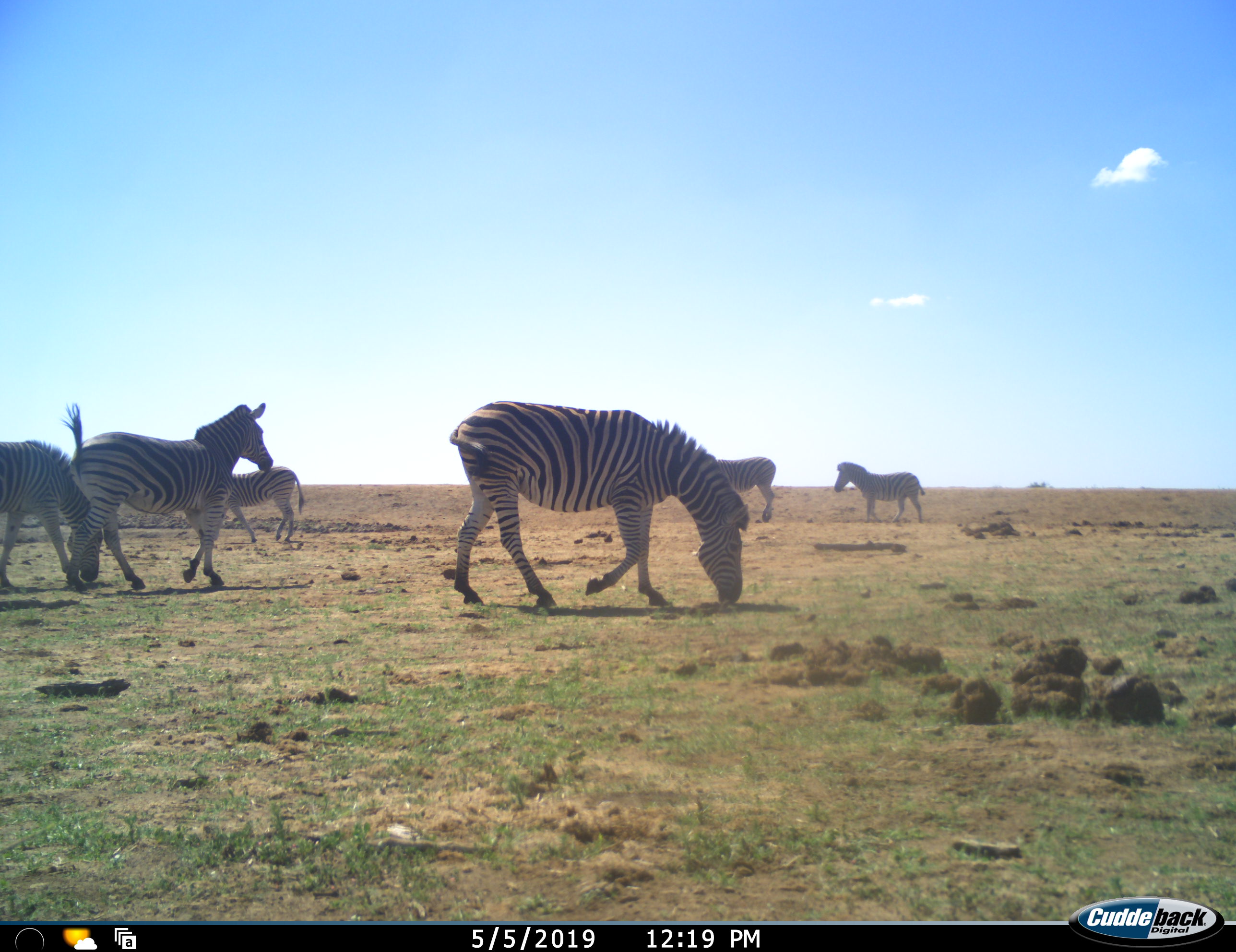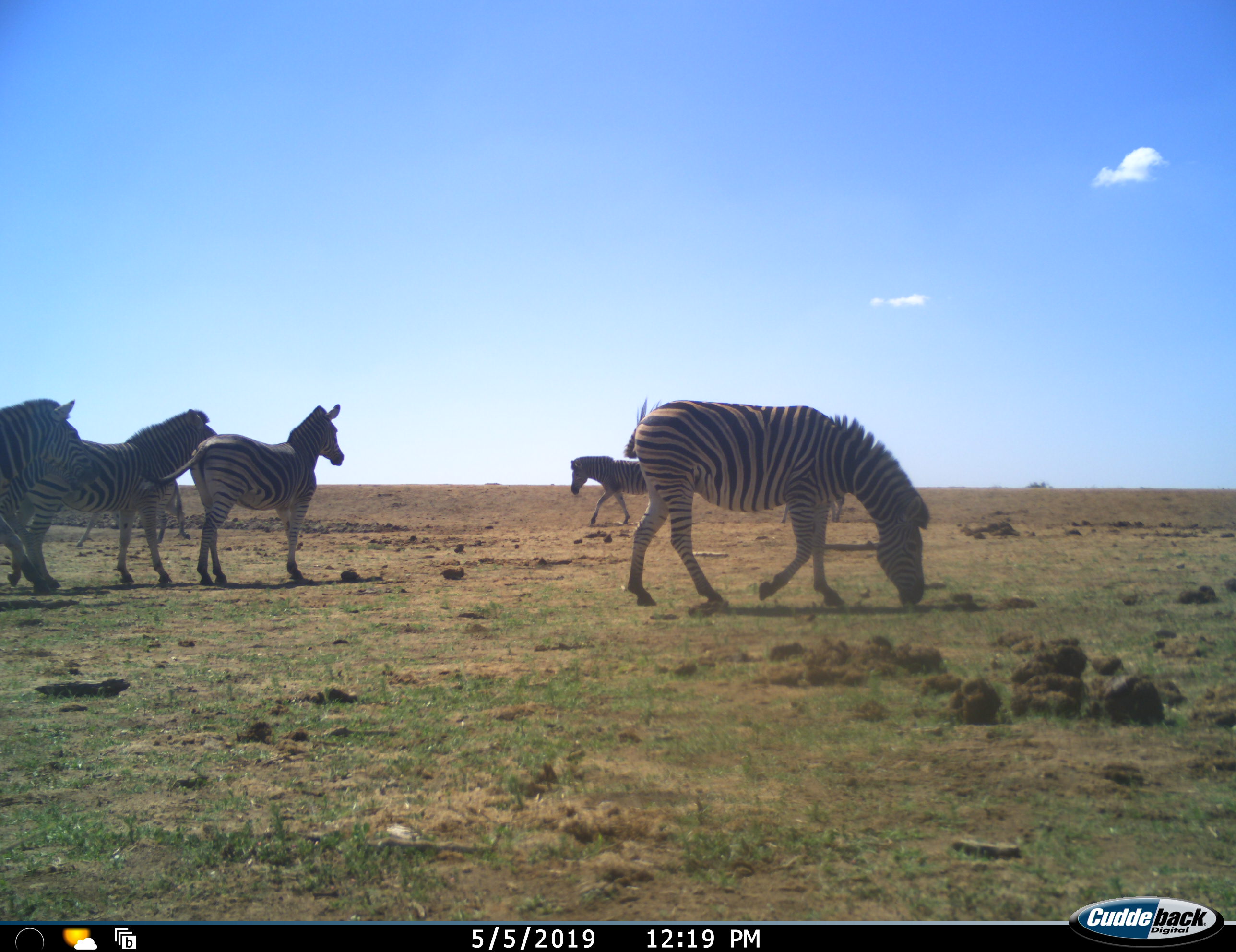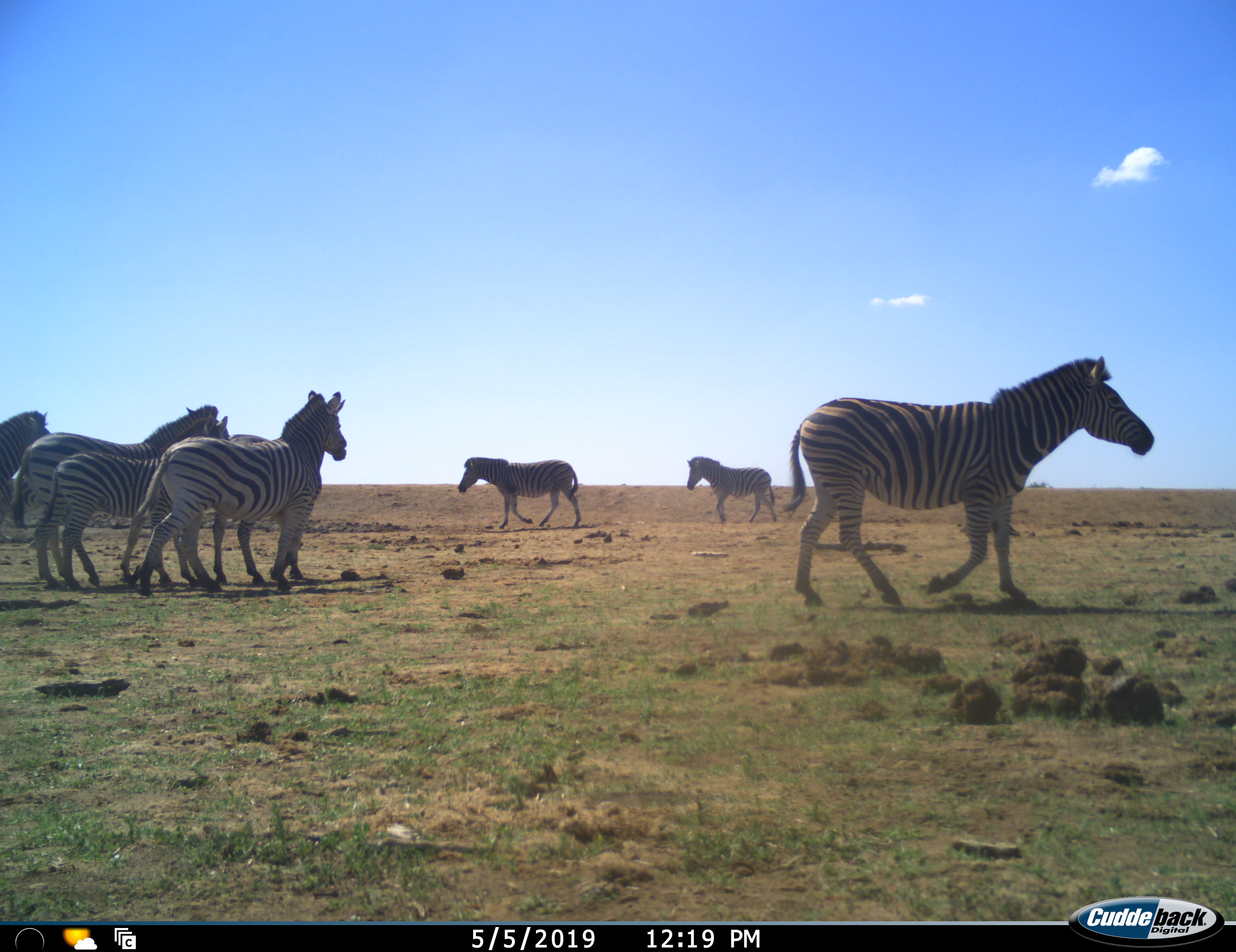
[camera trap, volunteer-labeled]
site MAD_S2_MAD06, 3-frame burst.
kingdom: Animalia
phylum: Chordata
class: Mammalia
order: Perissodactyla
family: Equidae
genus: Equus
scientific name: Equus quagga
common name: plains zebra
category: zebraplains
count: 7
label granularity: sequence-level